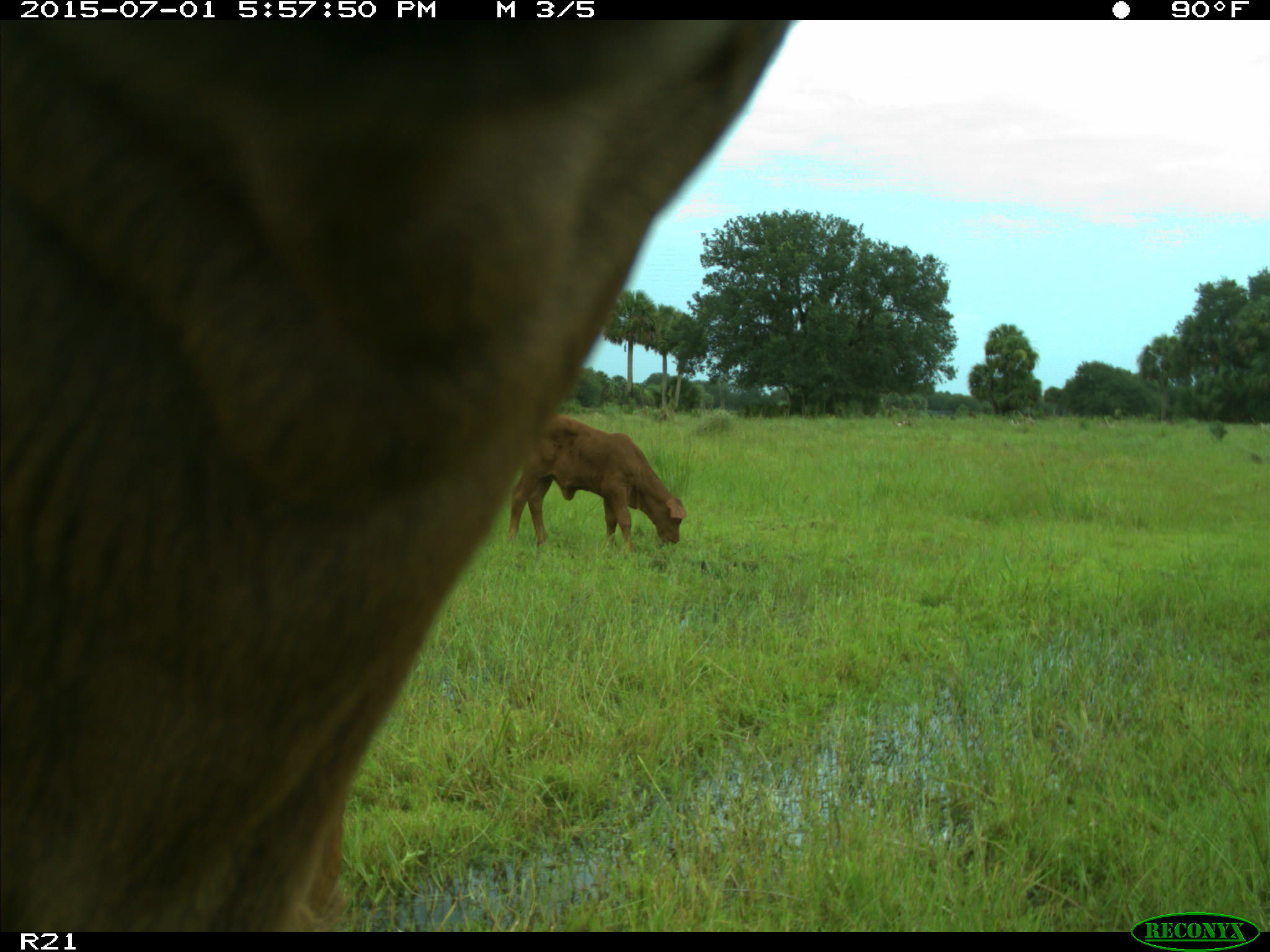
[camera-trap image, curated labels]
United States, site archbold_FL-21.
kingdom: Animalia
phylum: Chordata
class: Mammalia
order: Artiodactyla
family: Bovidae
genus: Bos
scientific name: Bos taurus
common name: domestic cow